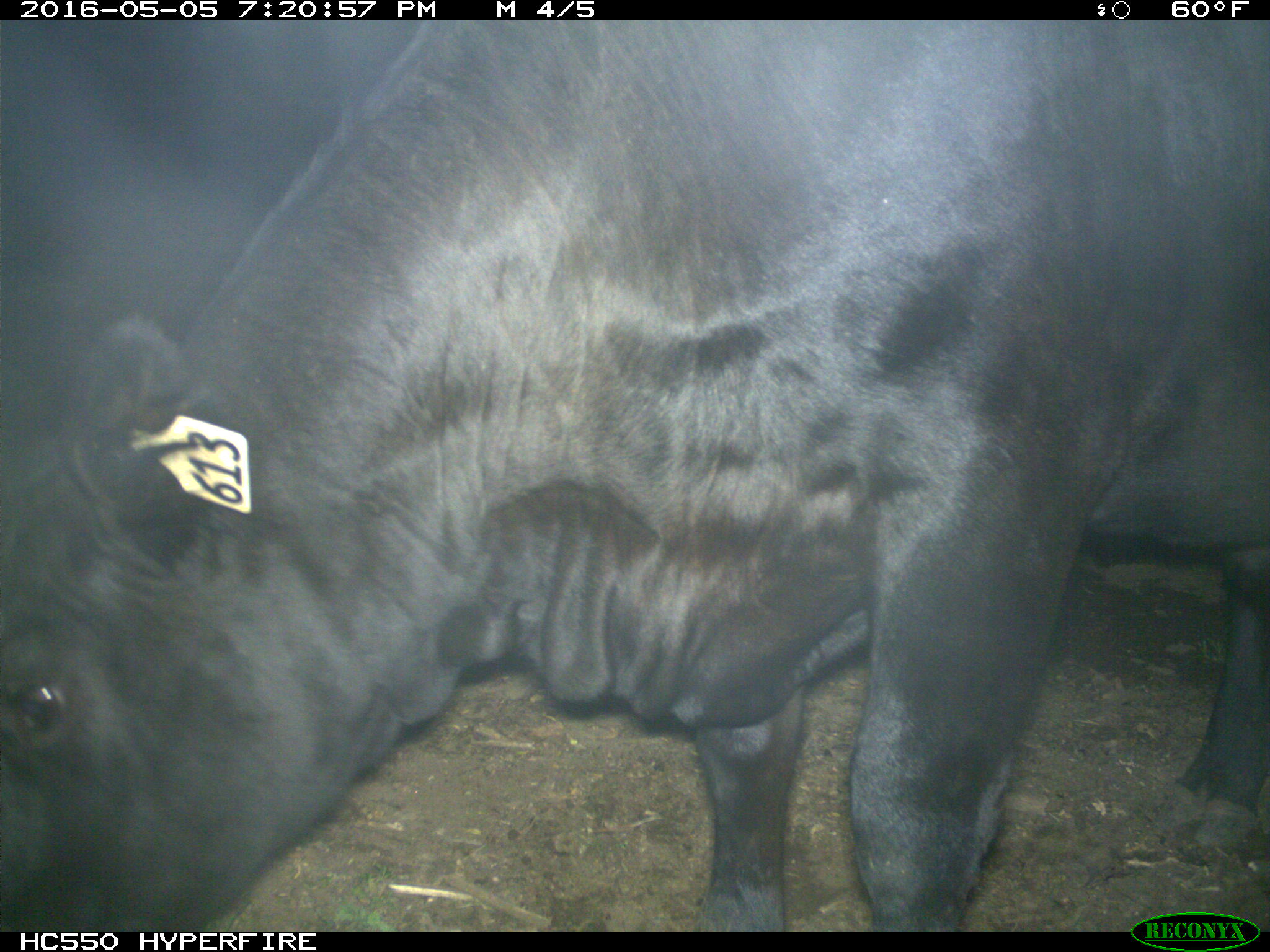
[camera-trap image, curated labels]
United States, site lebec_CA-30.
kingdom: Animalia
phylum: Chordata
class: Mammalia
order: Artiodactyla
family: Bovidae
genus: Bos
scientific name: Bos taurus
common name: domestic cow